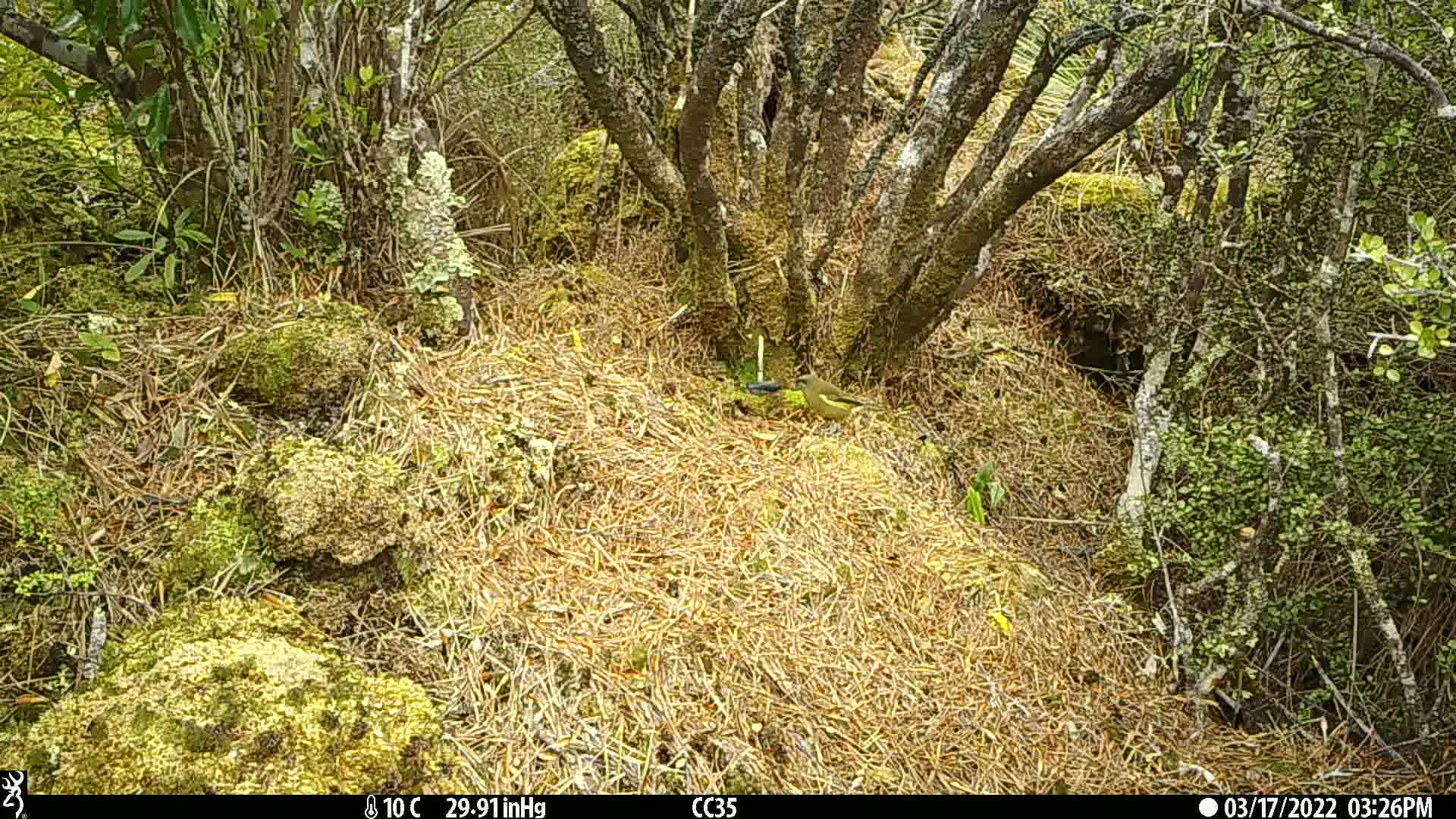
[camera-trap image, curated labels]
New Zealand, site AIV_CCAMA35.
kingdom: Animalia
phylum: Chordata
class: Aves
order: Passeriformes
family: Meliphagidae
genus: Anthornis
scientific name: Anthornis melanura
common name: new zealand bellbird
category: bellbird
Bellbird (new zealand bellbird) (Anthornis melanura).